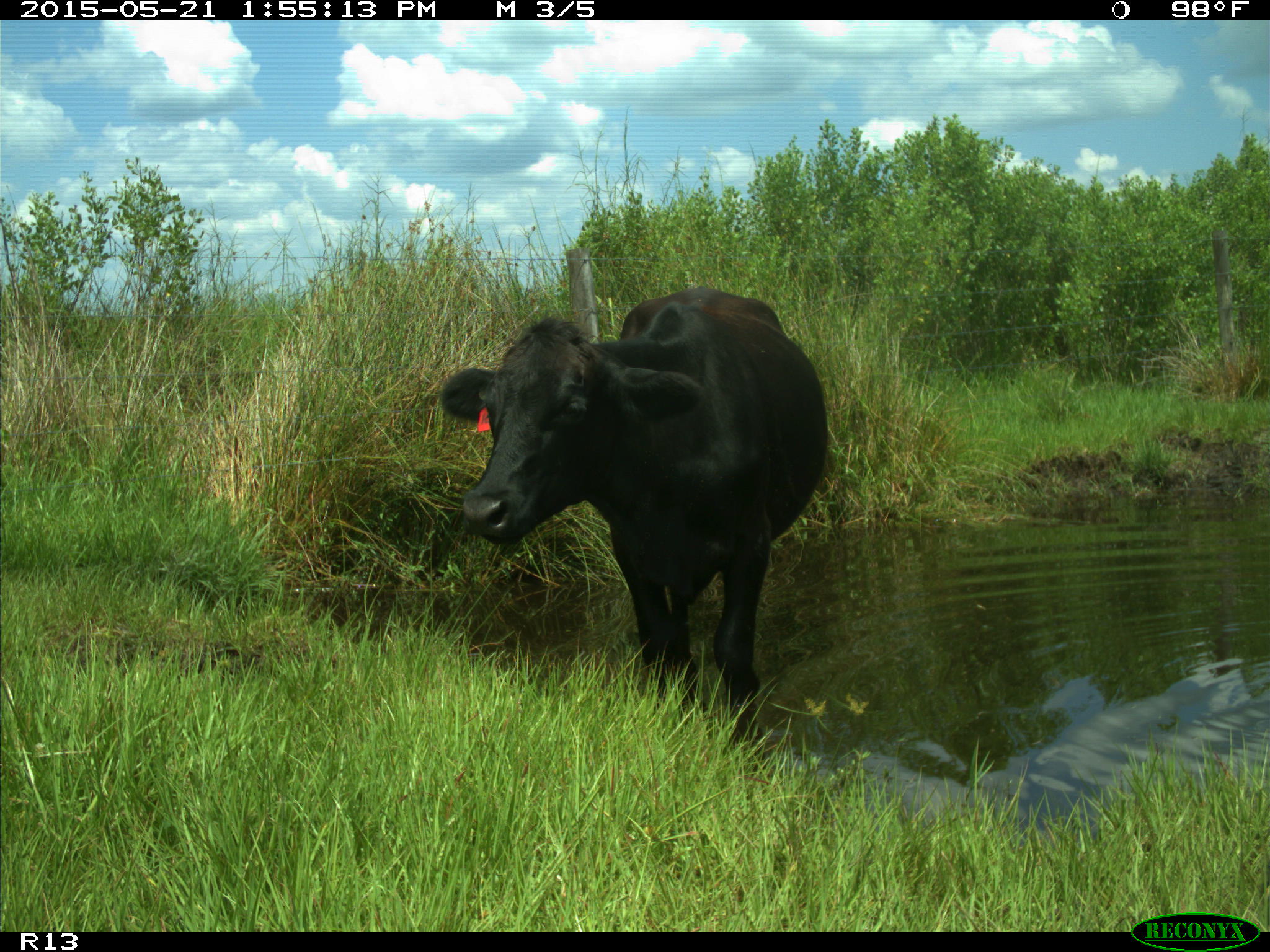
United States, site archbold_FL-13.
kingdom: Animalia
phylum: Chordata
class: Mammalia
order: Artiodactyla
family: Bovidae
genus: Bos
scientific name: Bos taurus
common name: domestic cow